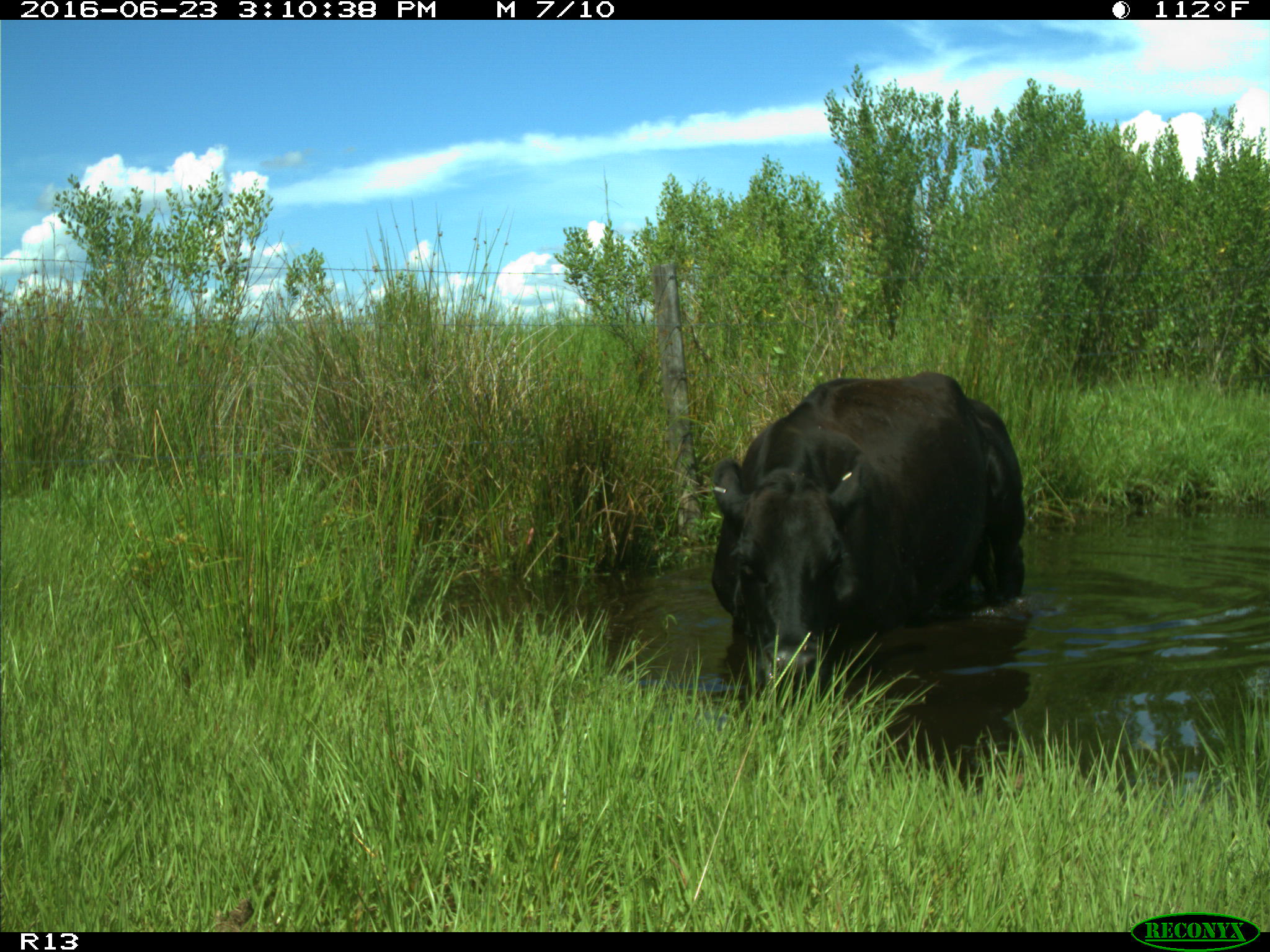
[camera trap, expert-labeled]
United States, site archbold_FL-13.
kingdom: Animalia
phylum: Chordata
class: Mammalia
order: Artiodactyla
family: Bovidae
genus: Bos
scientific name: Bos taurus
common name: domestic cow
Bos taurus (domestic cow).